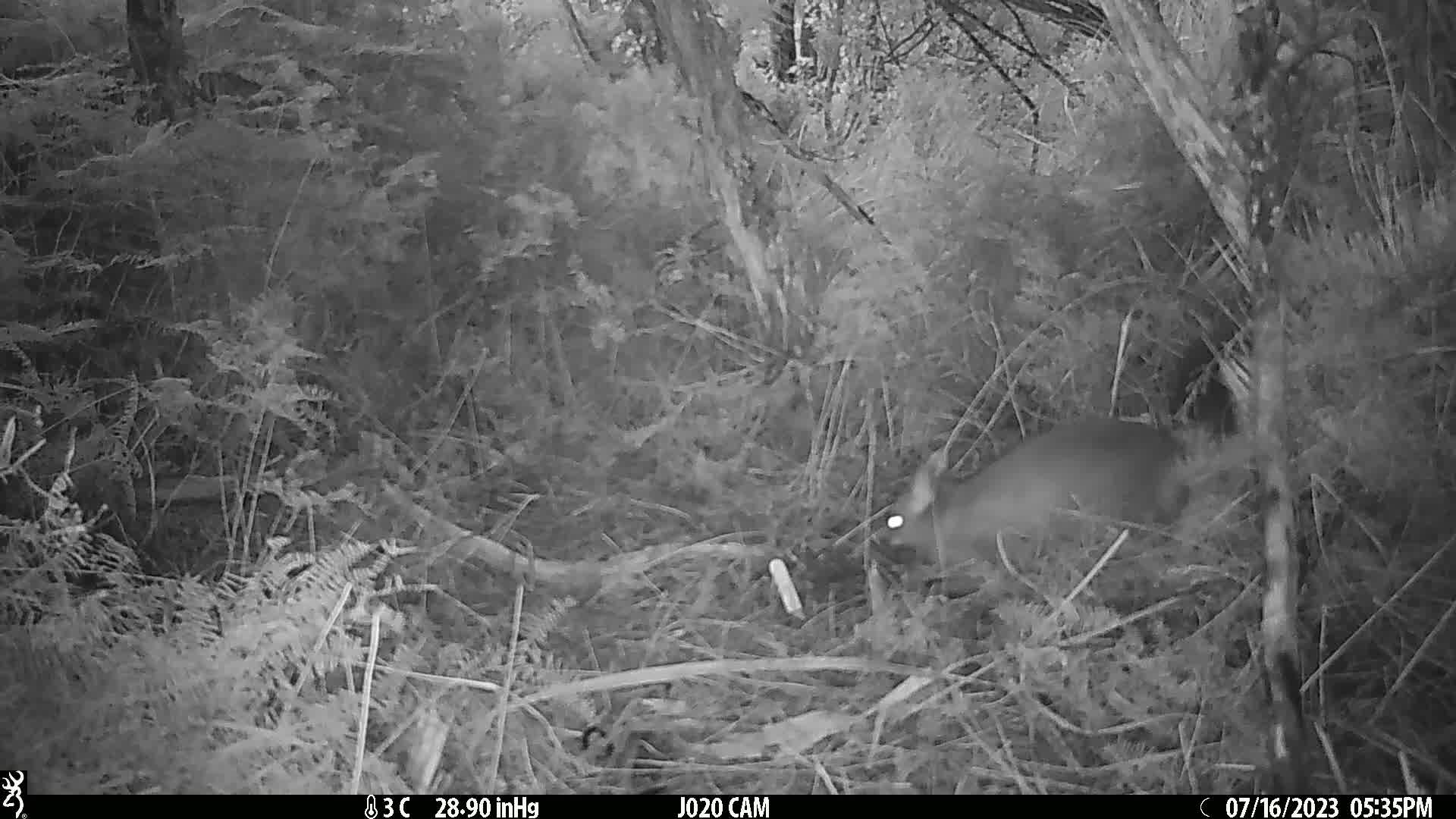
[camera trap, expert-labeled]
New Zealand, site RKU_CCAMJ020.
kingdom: Animalia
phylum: Chordata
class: Mammalia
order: Diprotodontia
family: Phalangeridae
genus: Trichosurus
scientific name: Trichosurus vulpecula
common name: common brushtail possum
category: possum